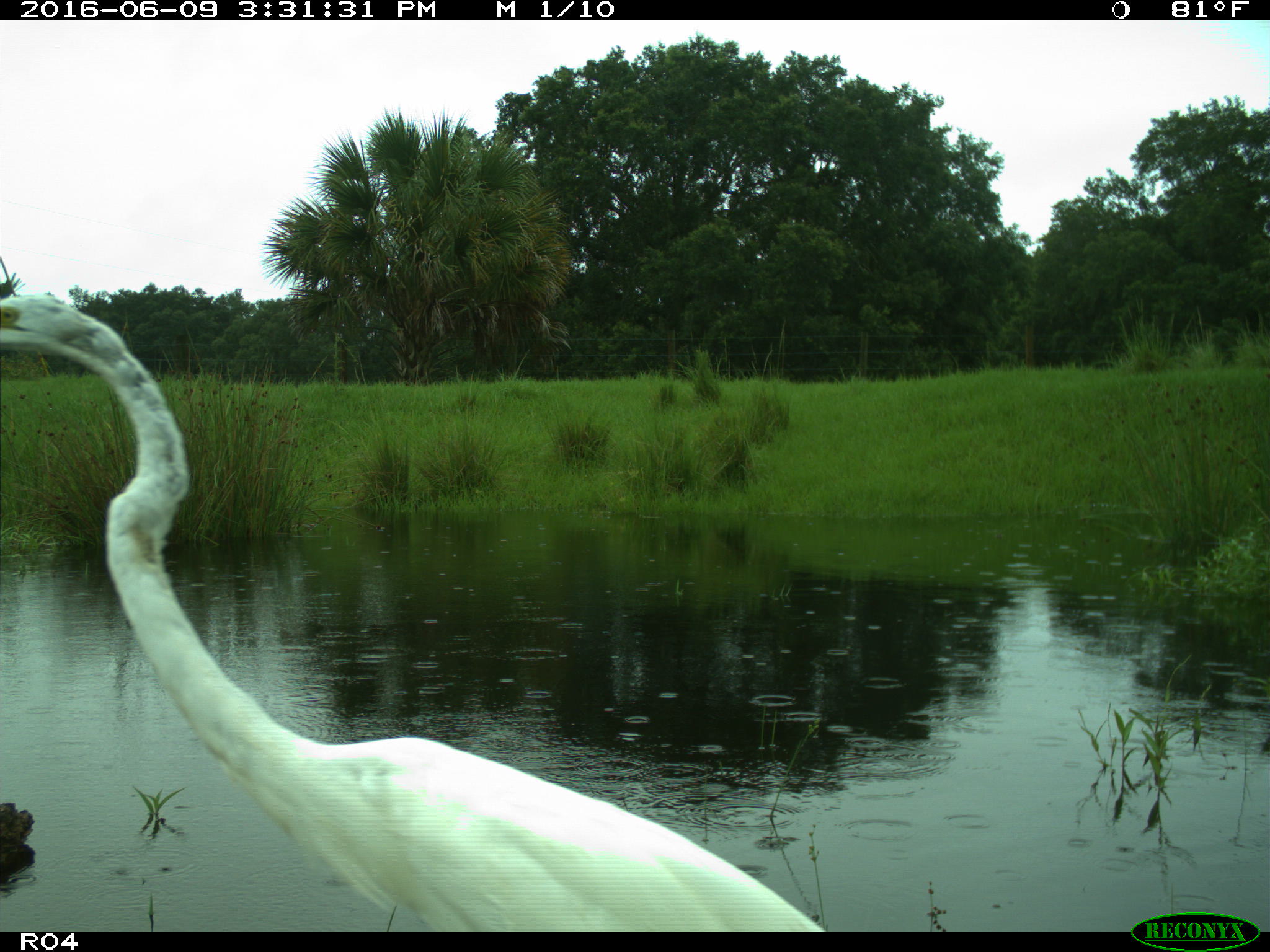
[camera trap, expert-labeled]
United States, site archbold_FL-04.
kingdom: Animalia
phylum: Chordata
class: Aves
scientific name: Aves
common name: birds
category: unidentified bird